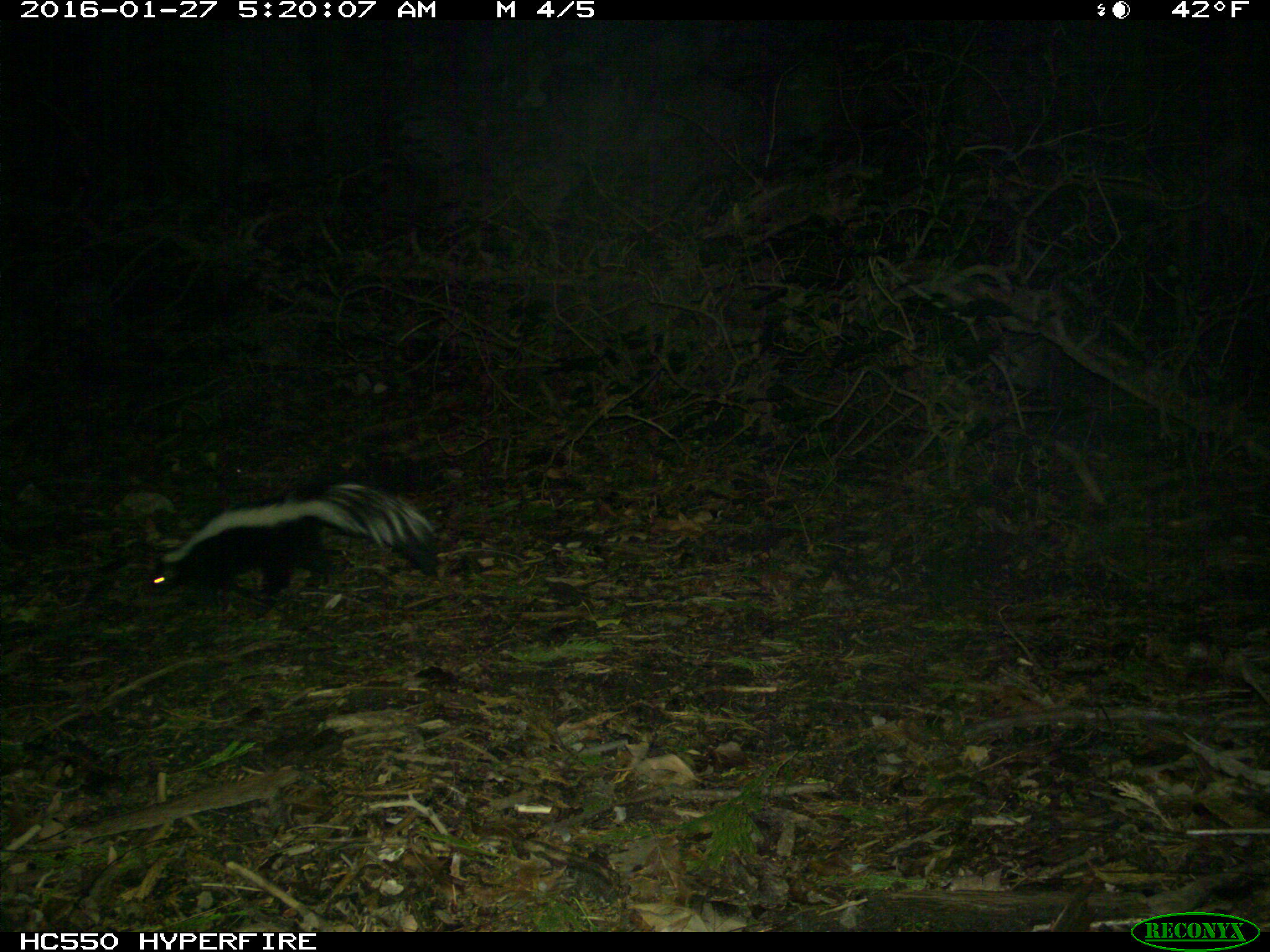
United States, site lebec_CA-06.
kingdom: Animalia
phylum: Chordata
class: Mammalia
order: Carnivora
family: Mephitidae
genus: Mephitis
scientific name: Mephitis mephitis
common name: striped skunk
Mephitis mephitis (striped skunk).